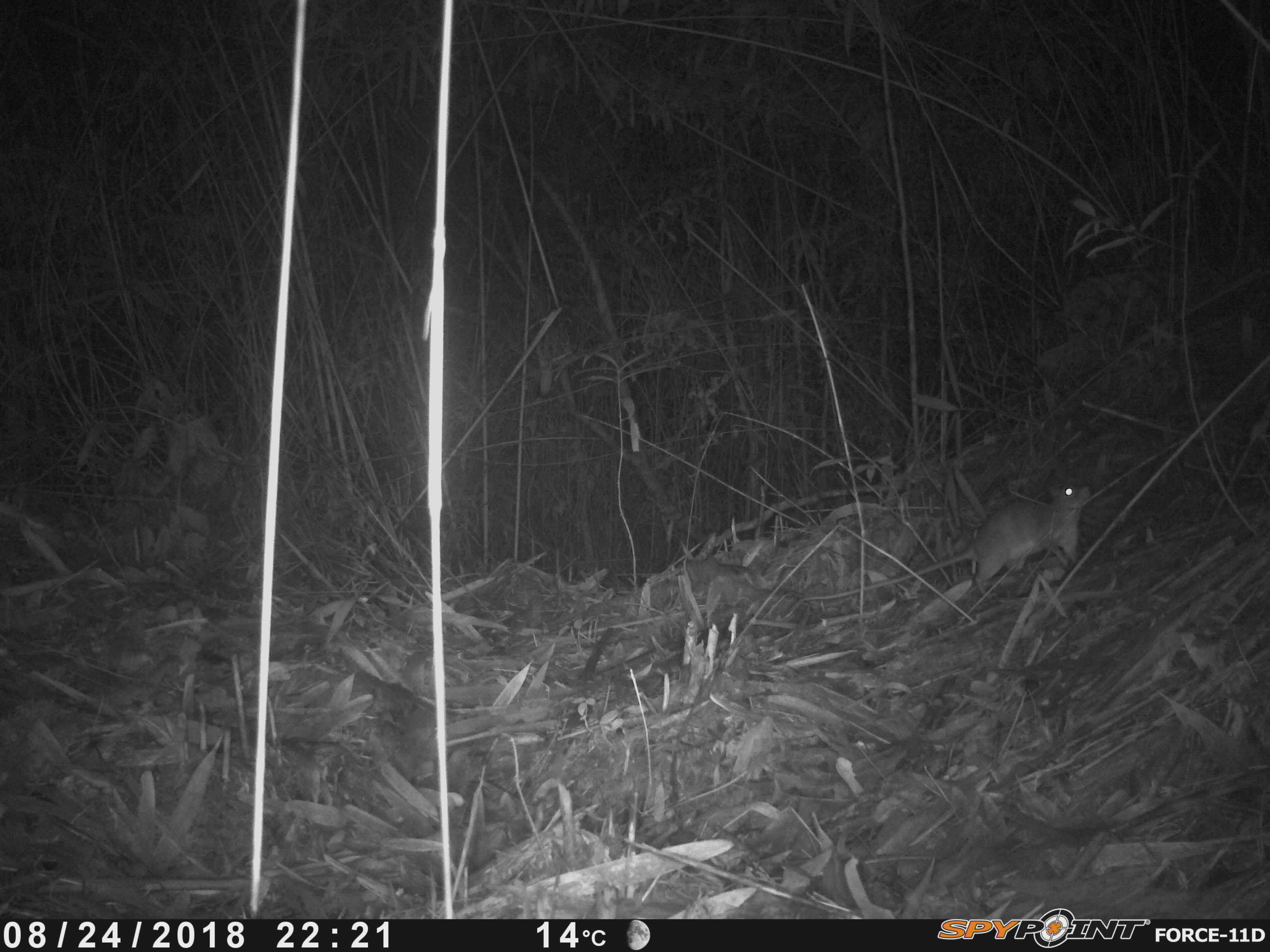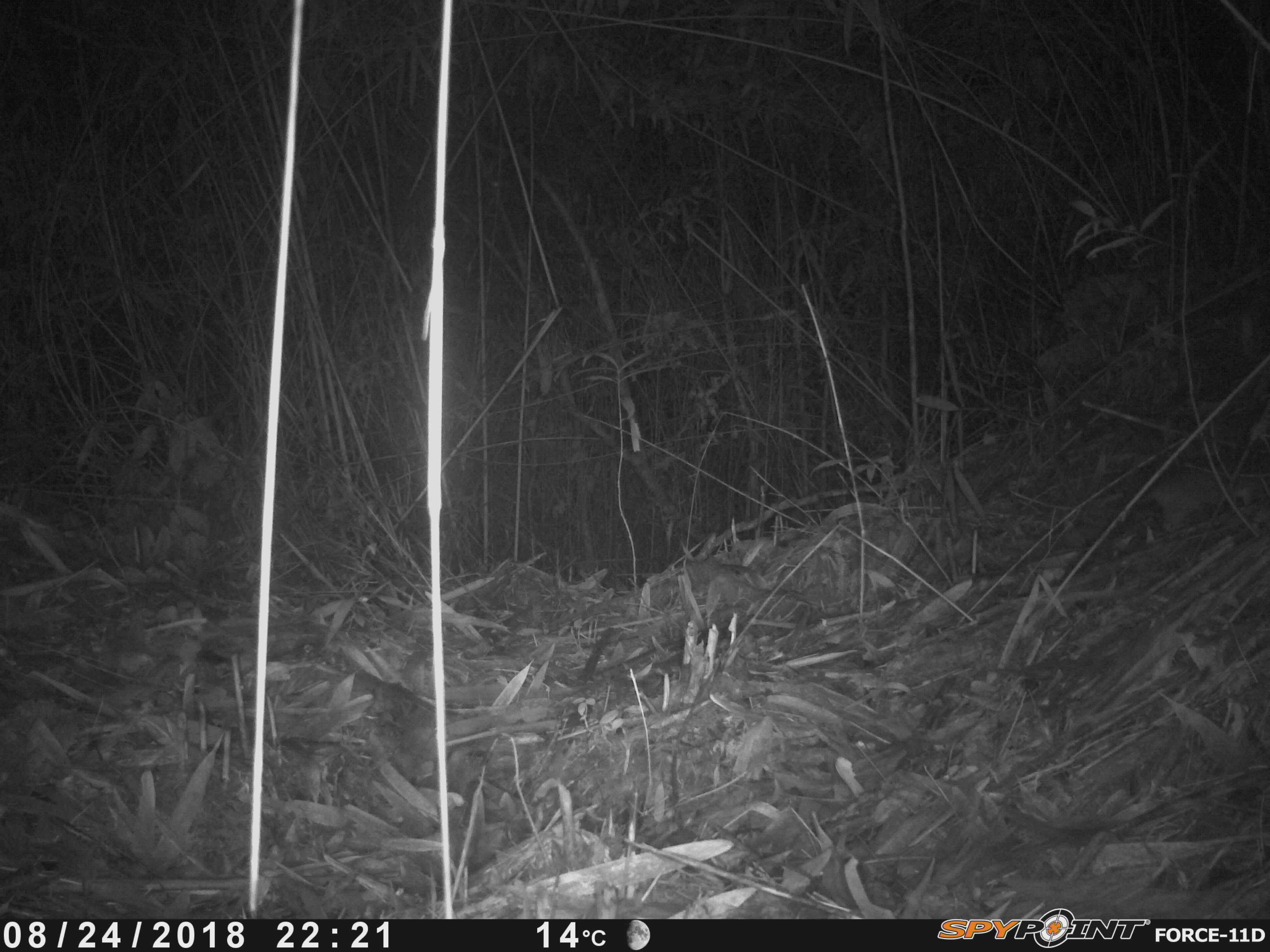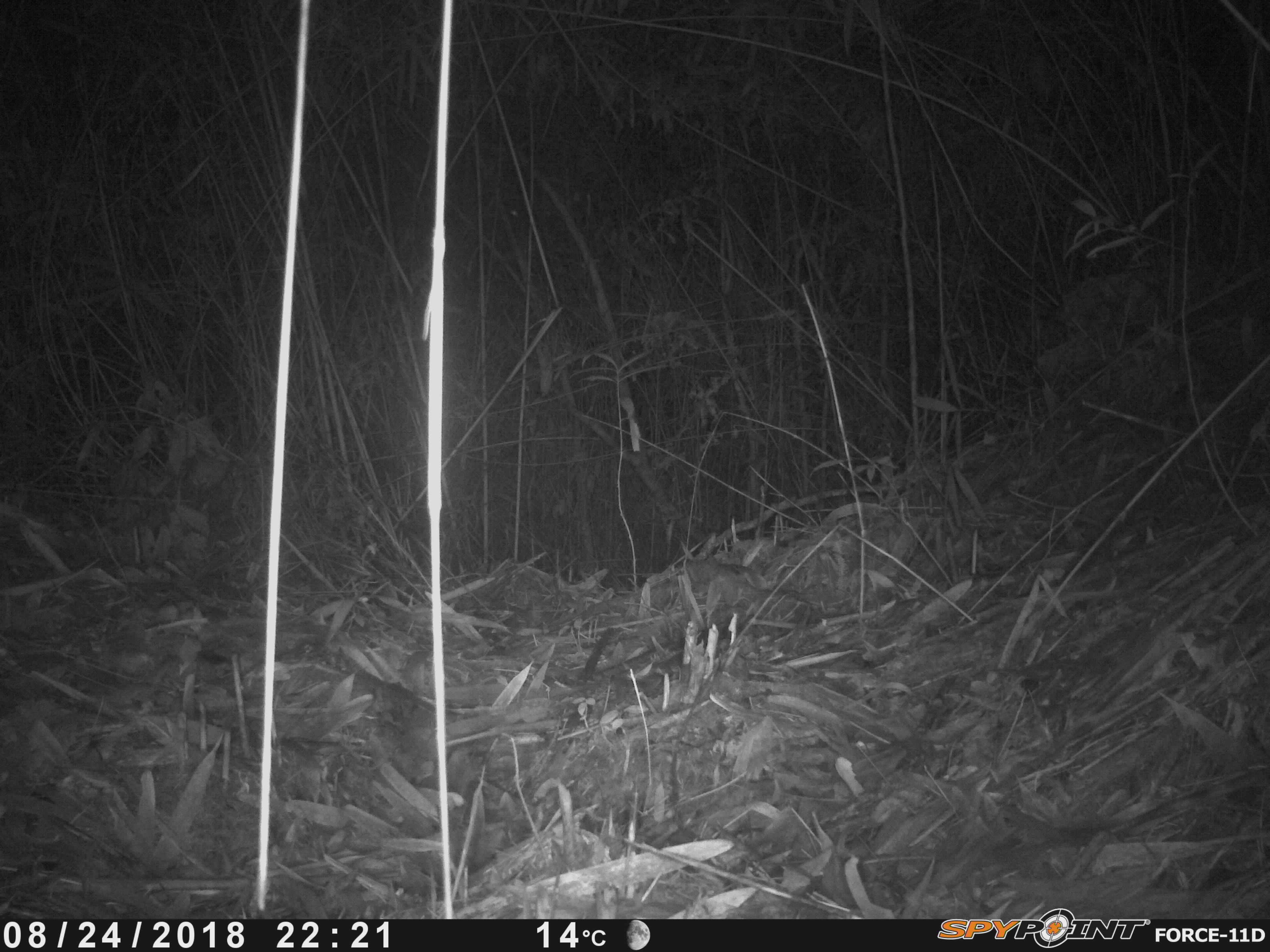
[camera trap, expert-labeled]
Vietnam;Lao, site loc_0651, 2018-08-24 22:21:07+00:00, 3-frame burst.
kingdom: Animalia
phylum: Chordata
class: Mammalia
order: Rodentia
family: Muridae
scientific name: Muridae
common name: old-world mice and rats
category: unidentified murid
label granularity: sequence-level